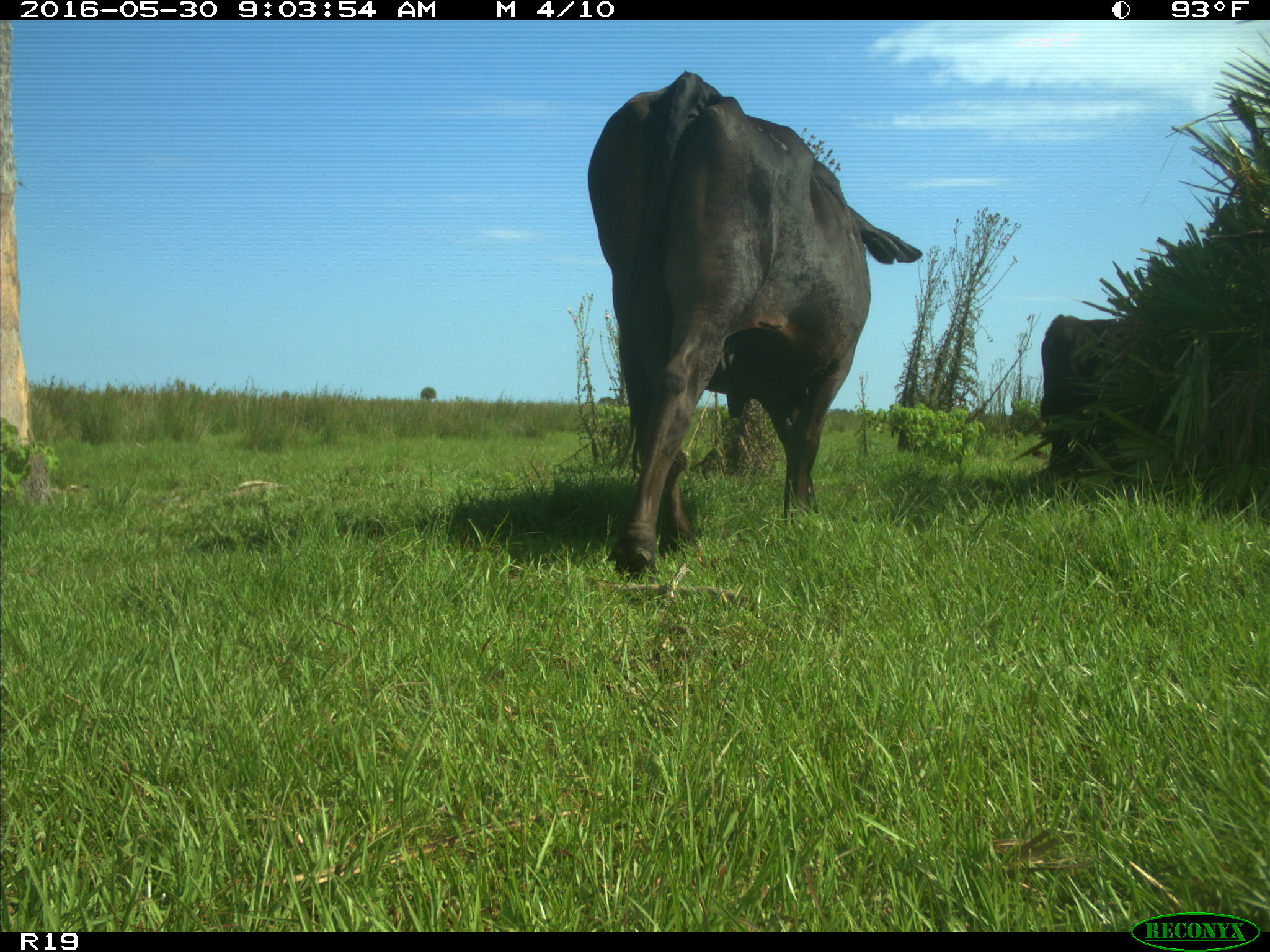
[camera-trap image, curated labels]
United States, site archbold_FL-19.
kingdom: Animalia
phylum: Chordata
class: Mammalia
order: Artiodactyla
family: Bovidae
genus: Bos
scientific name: Bos taurus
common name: domestic cow